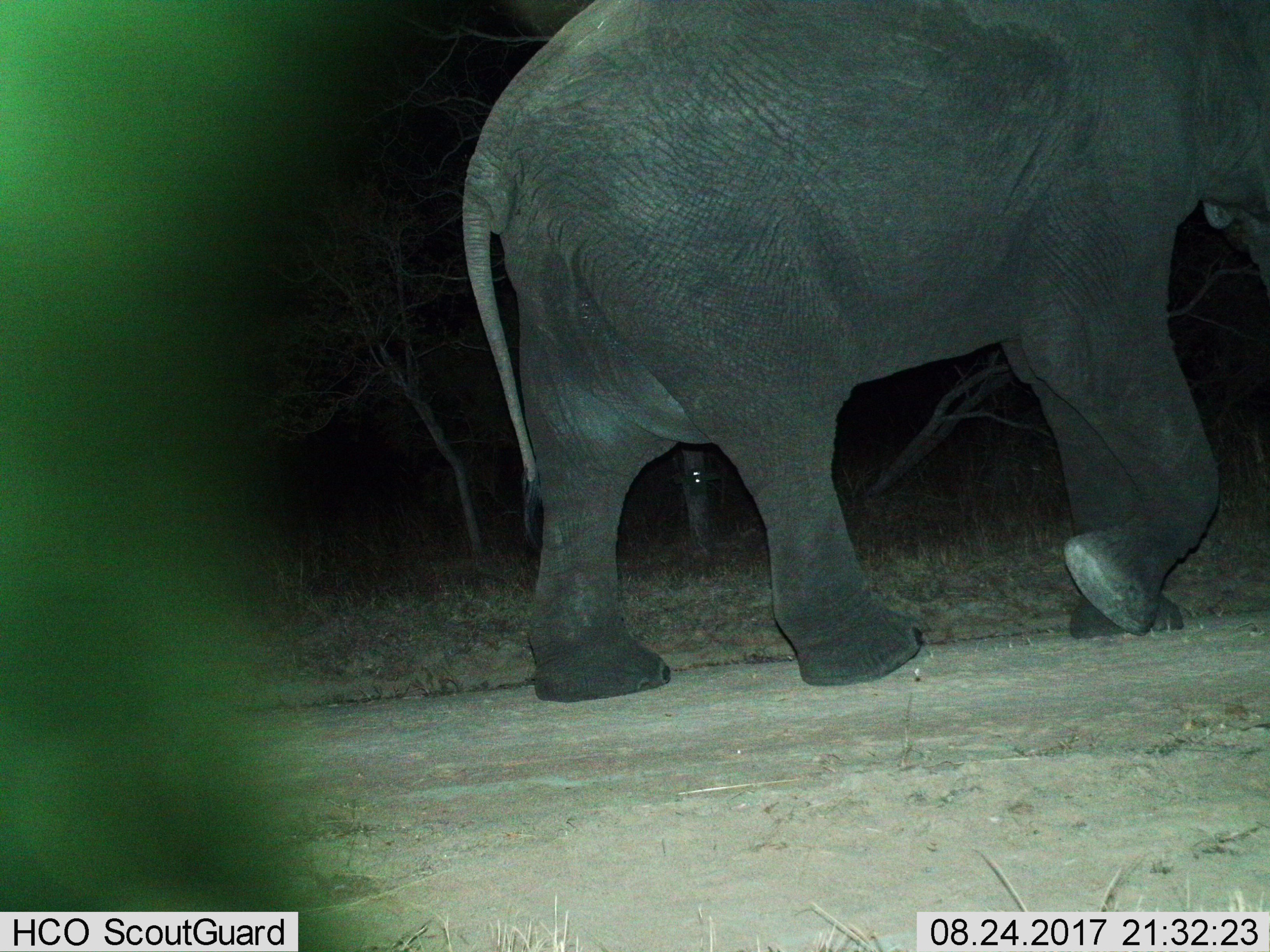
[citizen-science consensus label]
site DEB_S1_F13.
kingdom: Animalia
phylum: Chordata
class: Mammalia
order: Proboscidea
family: Elephantidae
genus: Loxodonta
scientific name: Loxodonta africana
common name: african bush elephant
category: elephant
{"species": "elephant (african bush elephant) (Loxodonta africana)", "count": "1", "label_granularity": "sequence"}